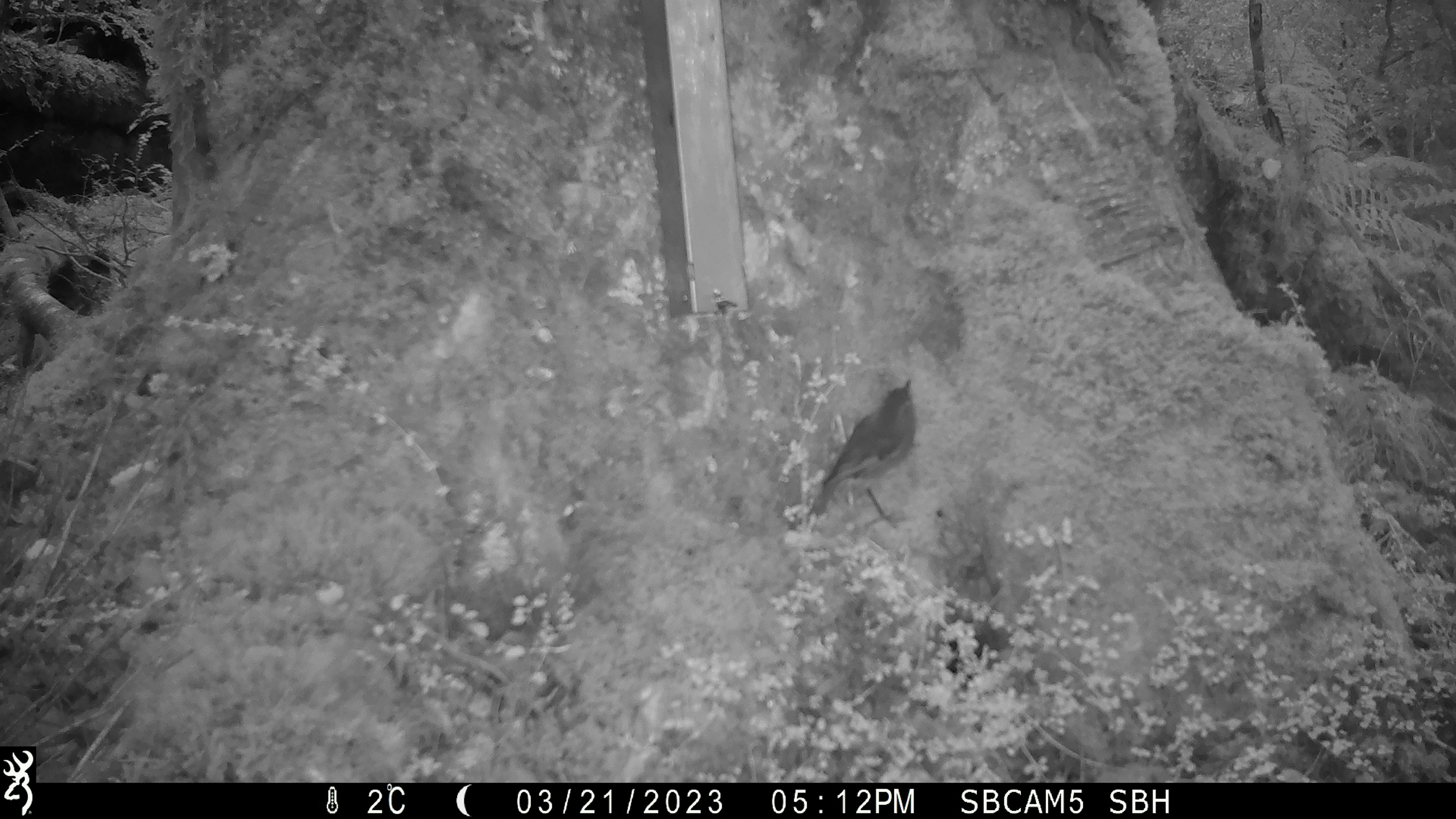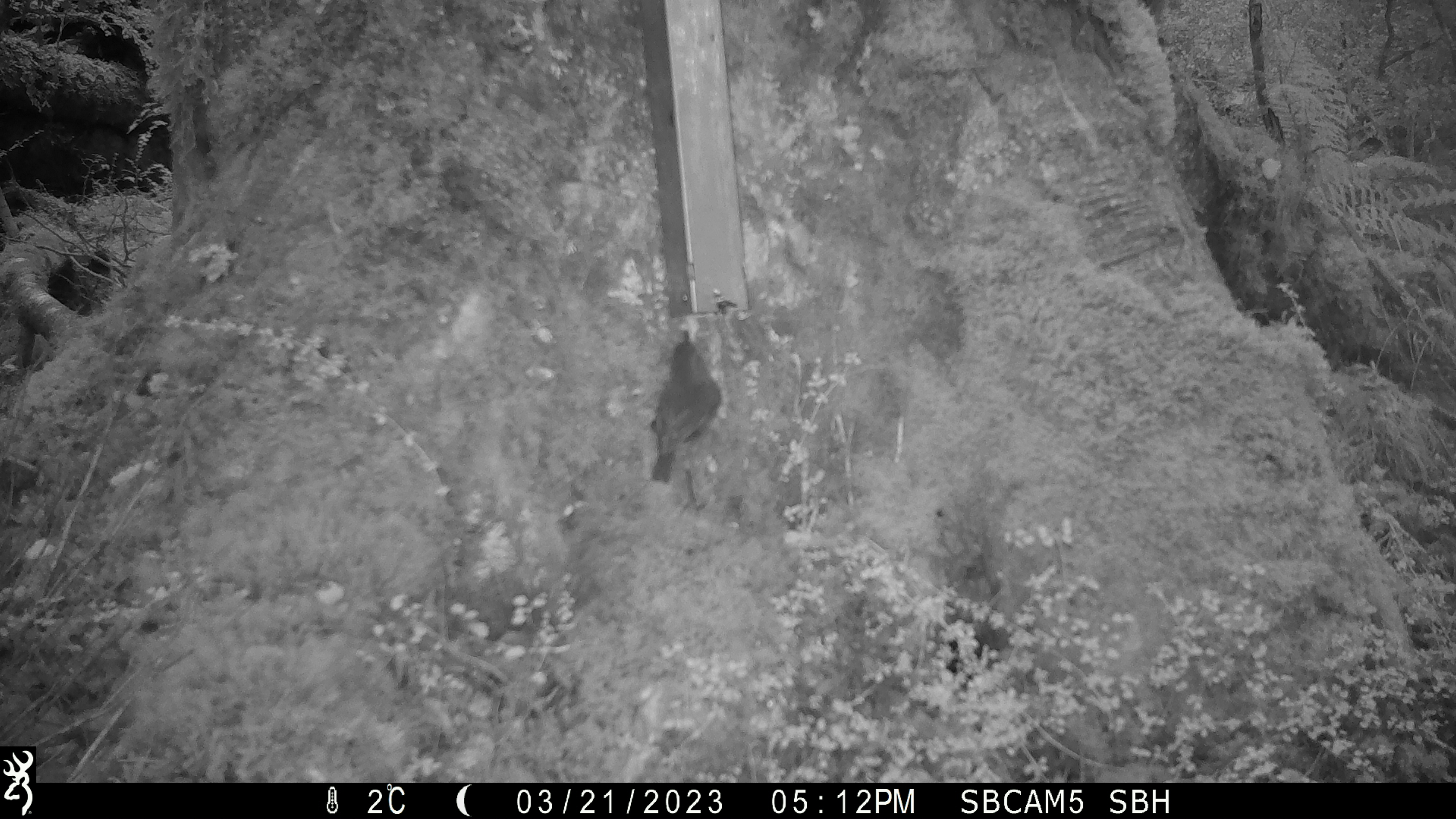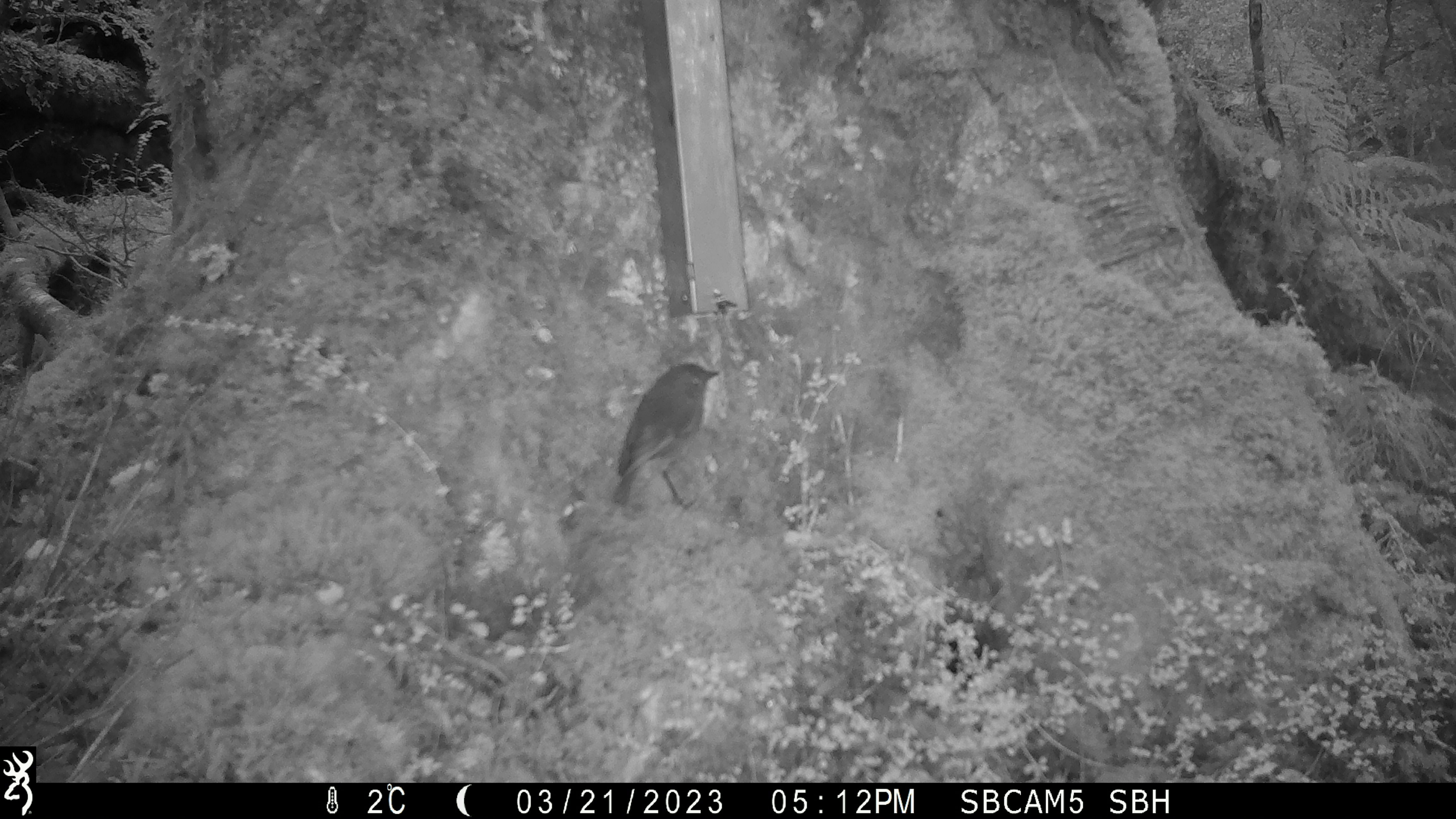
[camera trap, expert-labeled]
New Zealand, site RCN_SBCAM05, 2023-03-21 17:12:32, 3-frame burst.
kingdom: Animalia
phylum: Chordata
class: Aves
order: Passeriformes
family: Petroicidae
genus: Petroica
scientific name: Petroica australis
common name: new zealand robin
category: robin